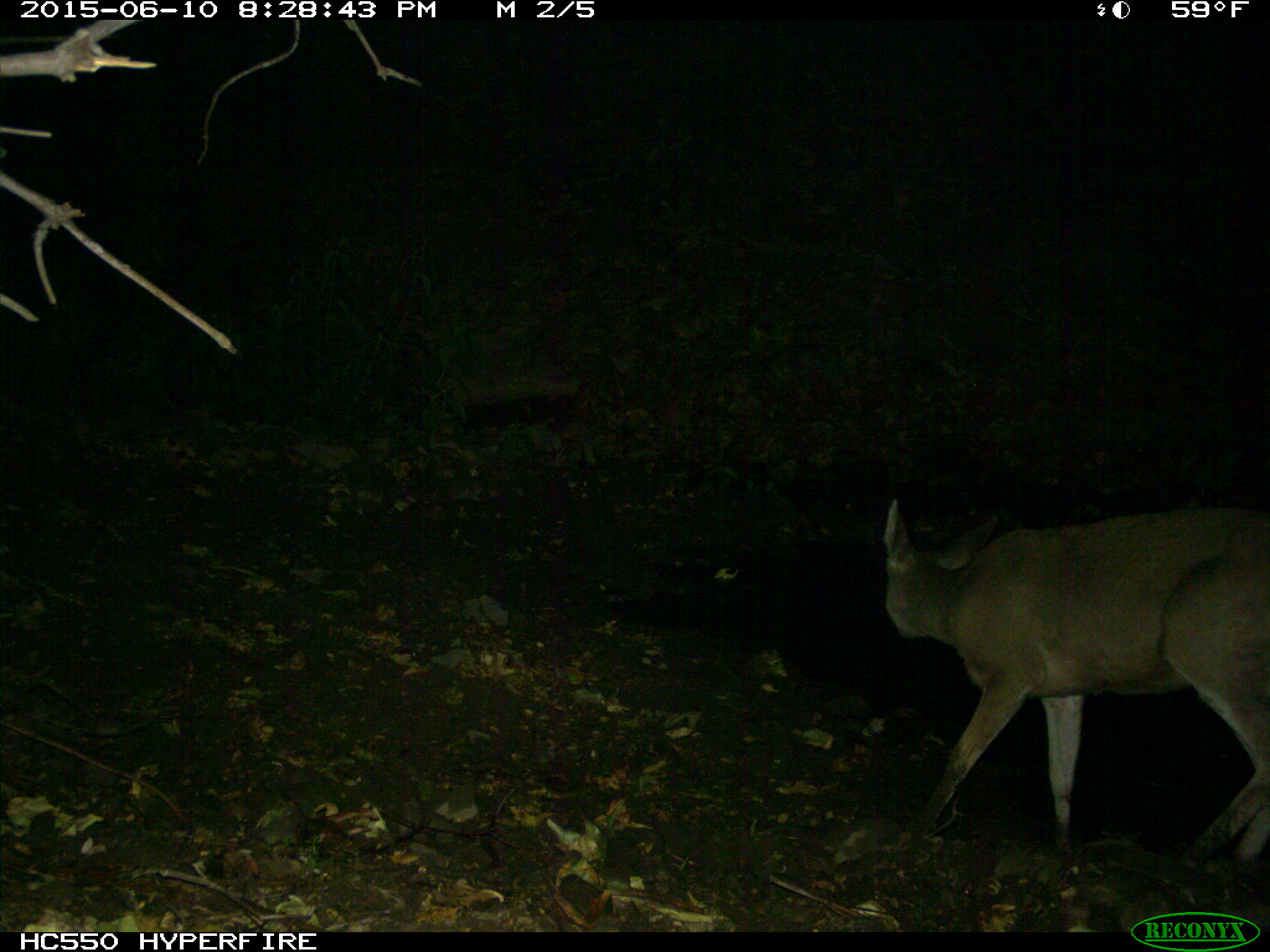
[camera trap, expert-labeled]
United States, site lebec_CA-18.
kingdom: Animalia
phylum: Chordata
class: Mammalia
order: Artiodactyla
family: Cervidae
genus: Odocoileus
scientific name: Odocoileus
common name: deer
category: unidentified deer